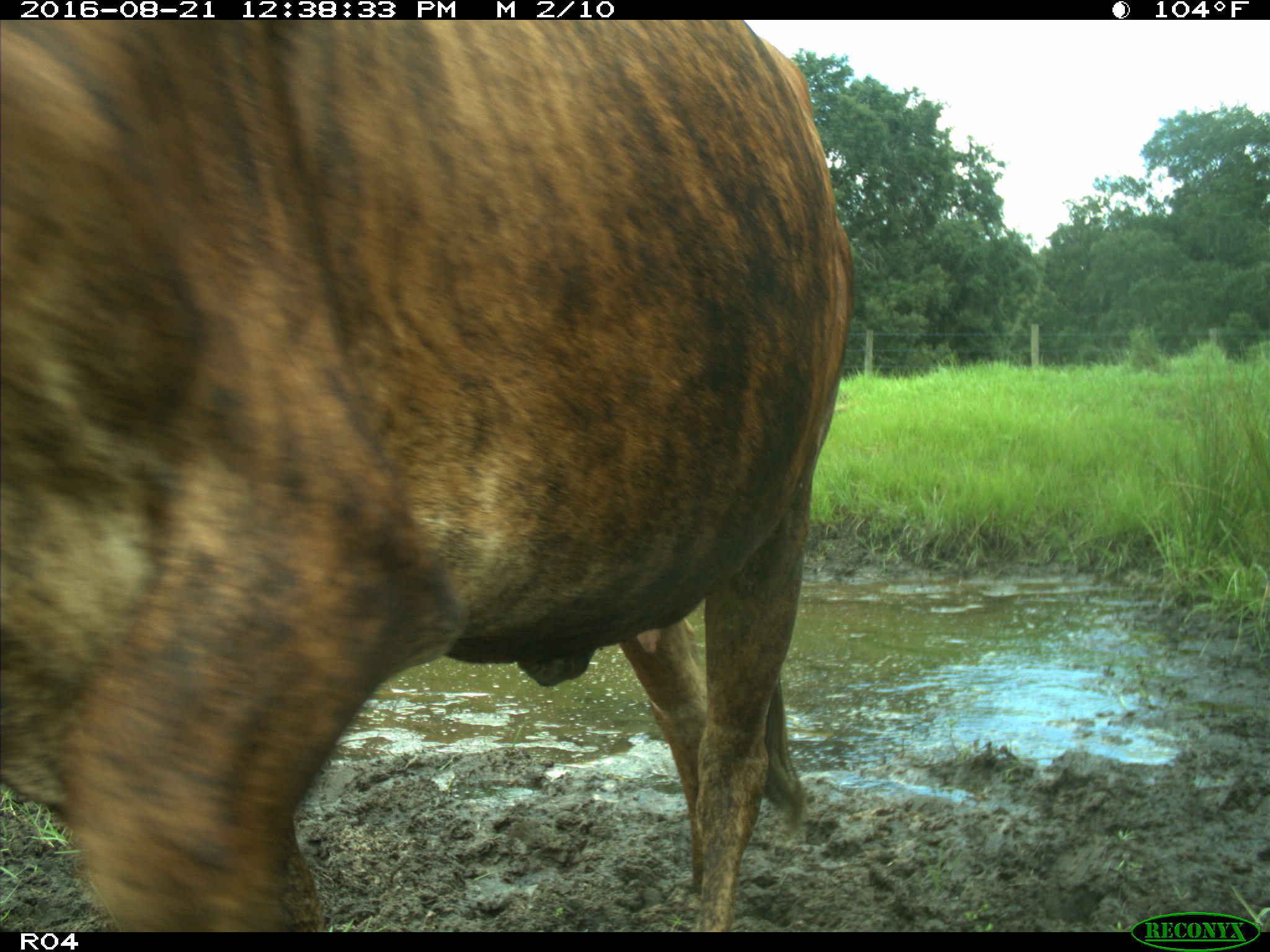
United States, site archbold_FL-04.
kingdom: Animalia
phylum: Chordata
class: Mammalia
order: Artiodactyla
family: Bovidae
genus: Bos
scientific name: Bos taurus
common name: domestic cow